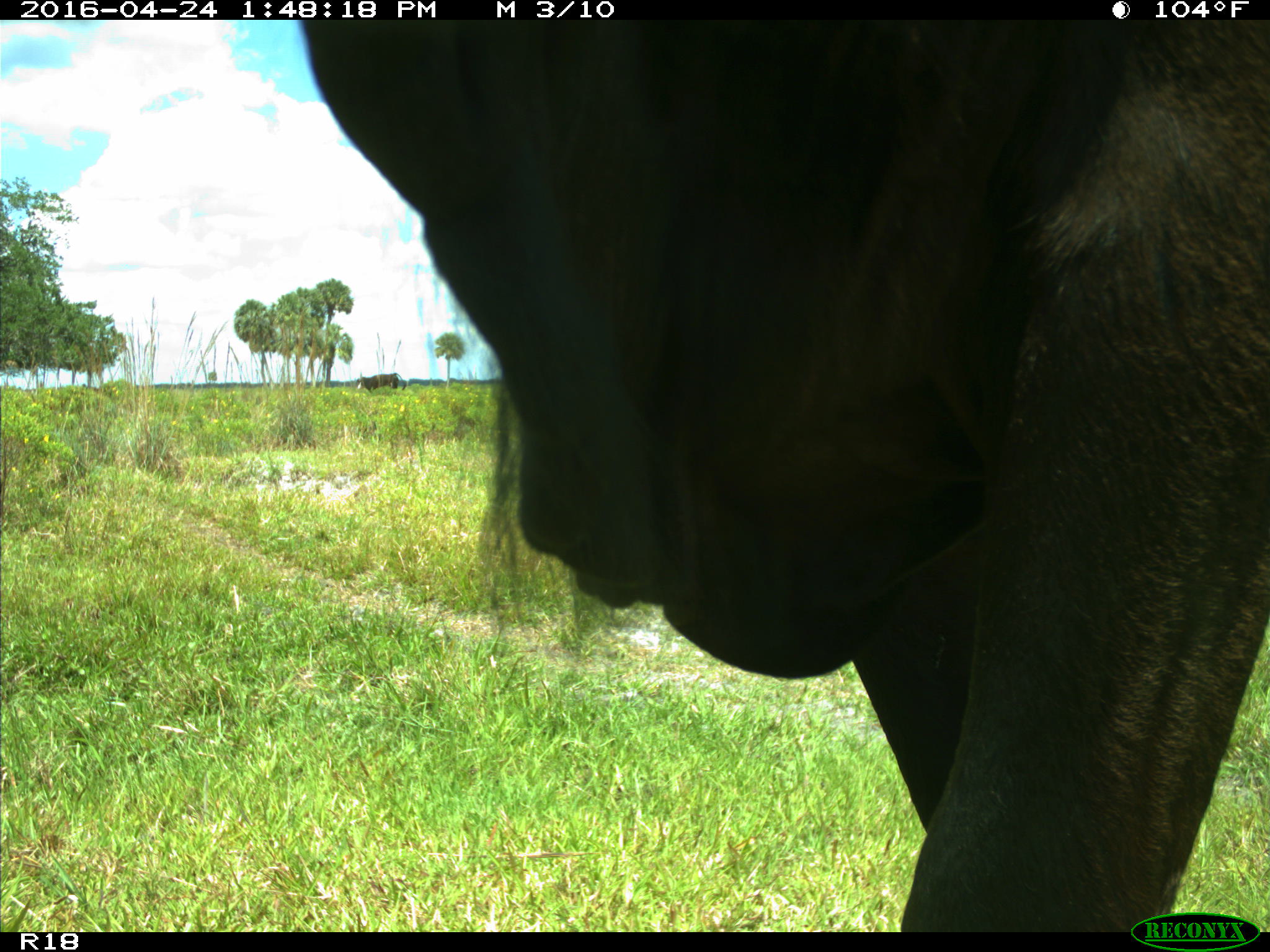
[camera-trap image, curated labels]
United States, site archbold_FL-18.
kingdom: Animalia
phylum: Chordata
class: Mammalia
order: Artiodactyla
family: Bovidae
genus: Bos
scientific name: Bos taurus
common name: domestic cow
Bos taurus (domestic cow).